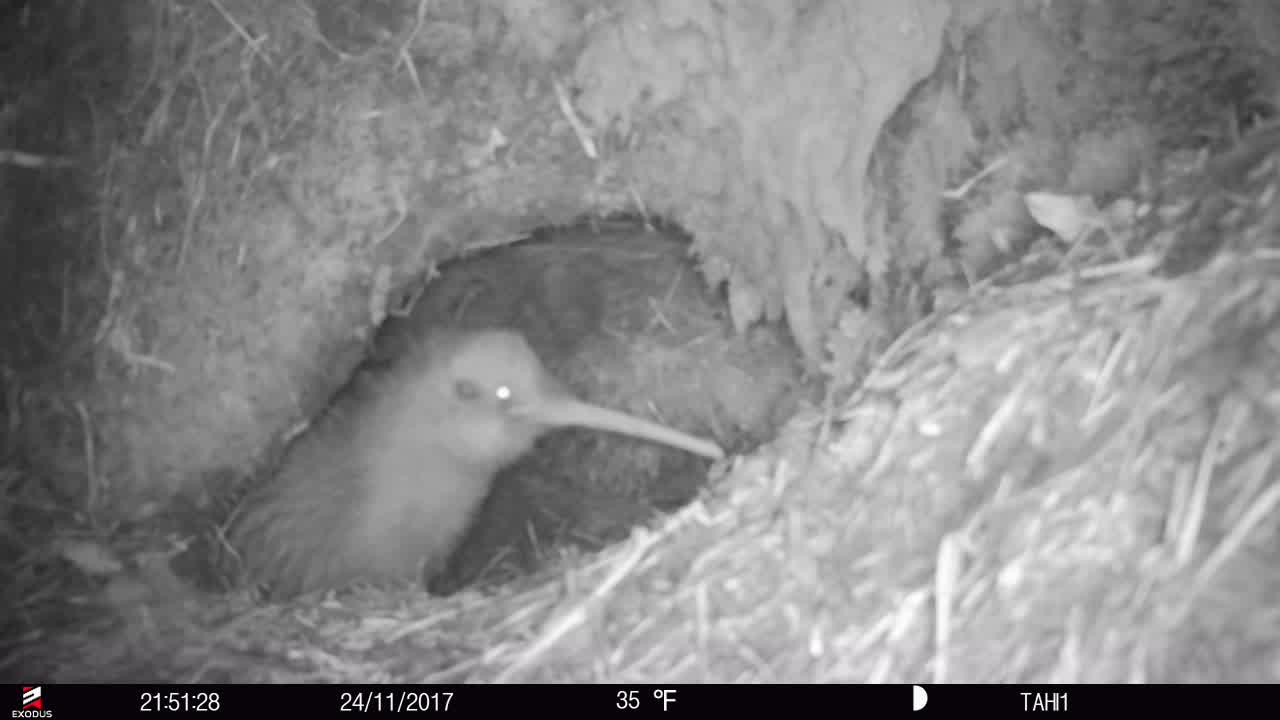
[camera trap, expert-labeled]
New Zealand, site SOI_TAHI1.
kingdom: Animalia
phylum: Chordata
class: Aves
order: Apterygiformes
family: Apterygidae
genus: Apteryx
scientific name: Apteryx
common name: kiwi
Kiwi (Apteryx).